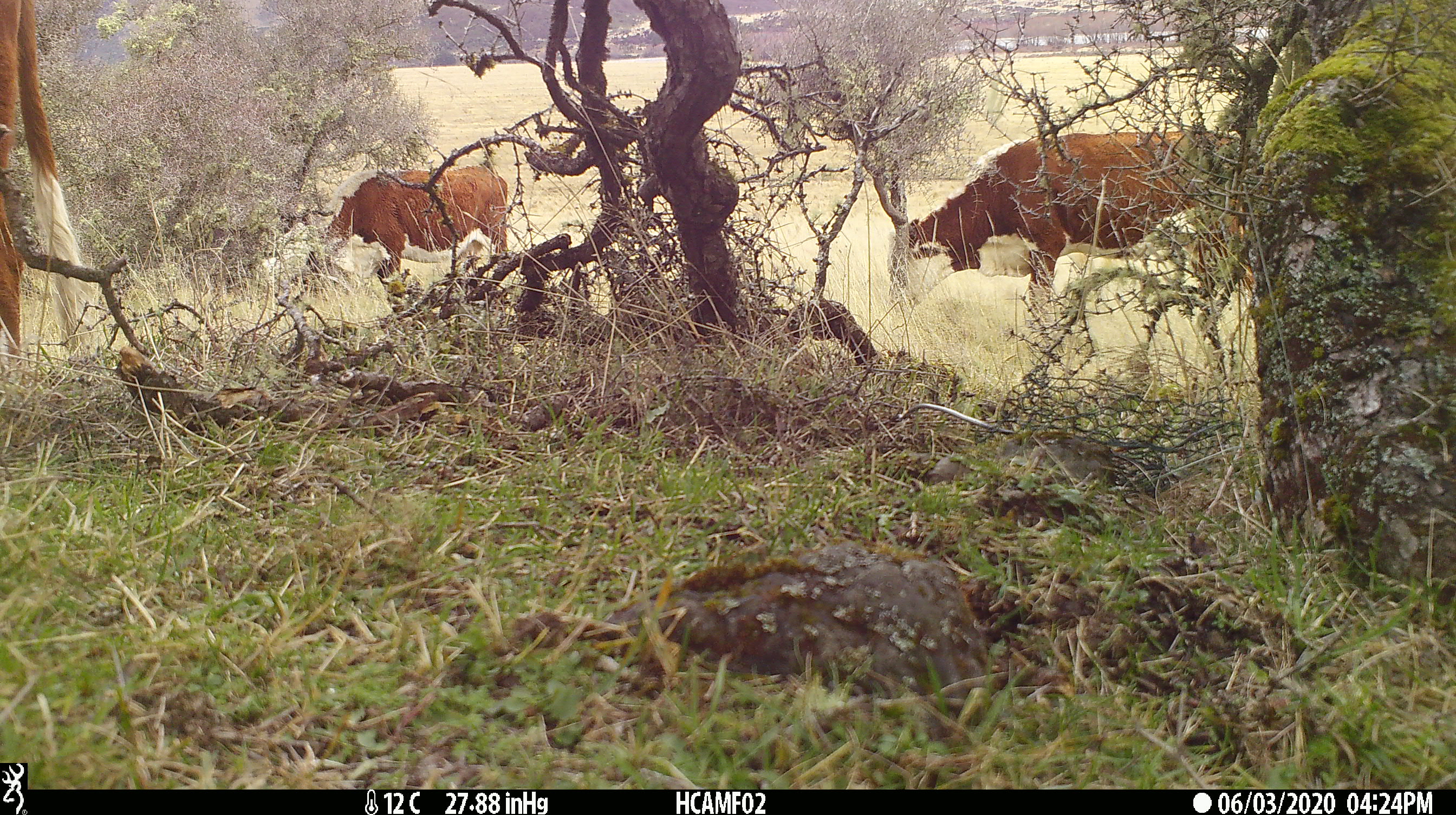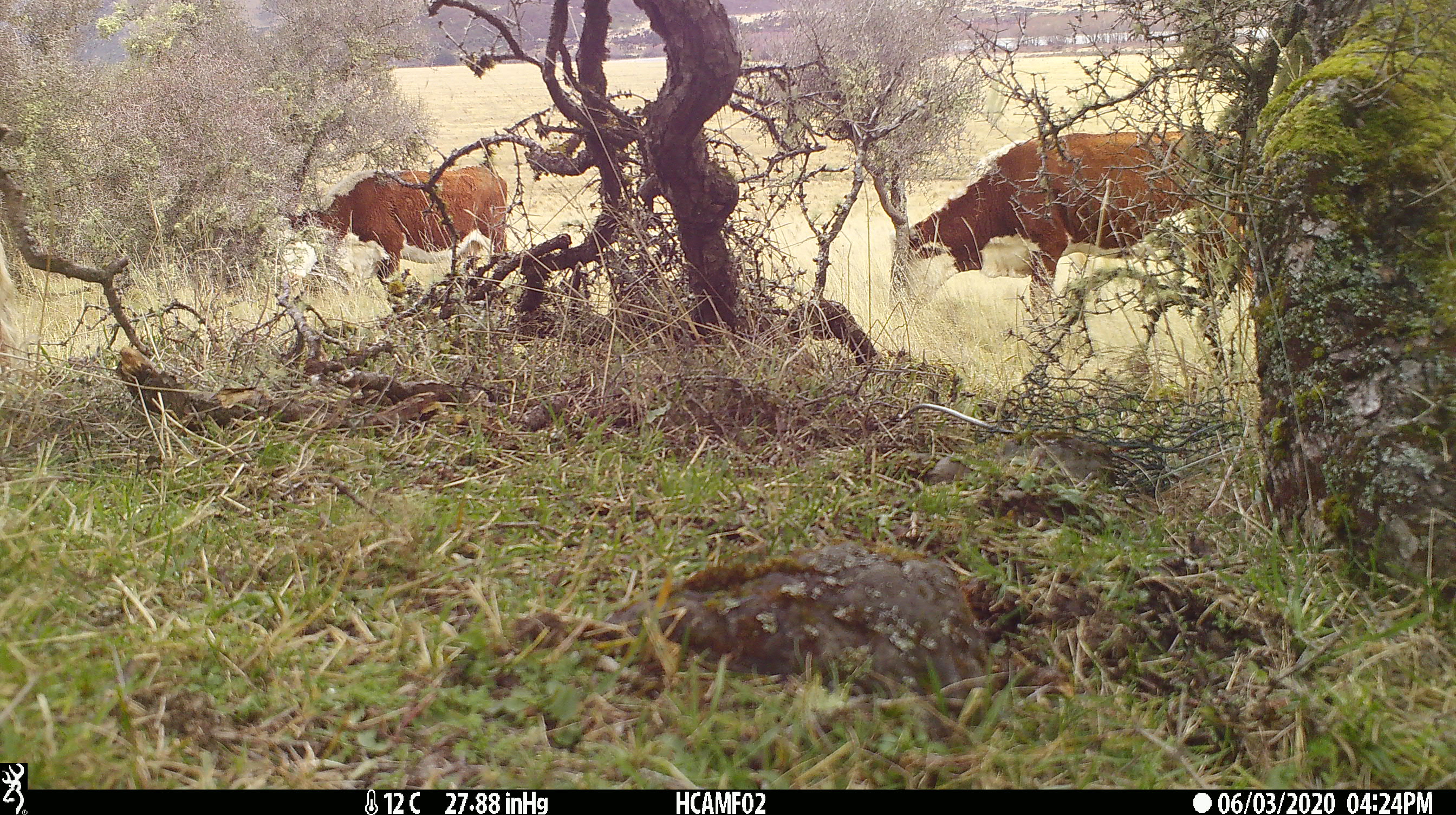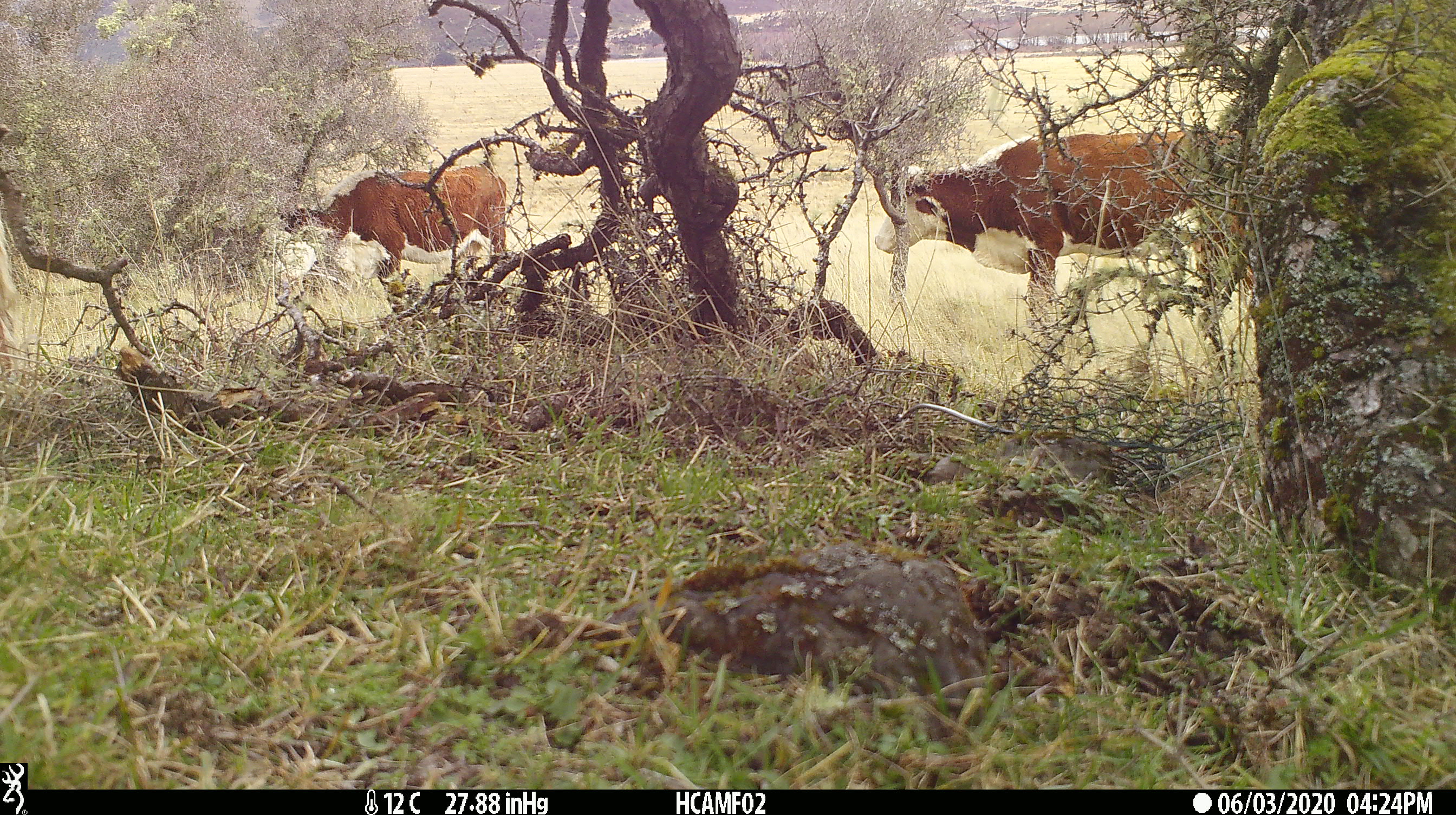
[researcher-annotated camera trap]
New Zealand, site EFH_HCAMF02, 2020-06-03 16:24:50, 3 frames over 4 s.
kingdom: Animalia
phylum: Chordata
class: Mammalia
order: Artiodactyla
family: Bovidae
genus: Bos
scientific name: Bos taurus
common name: domestic cow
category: cow